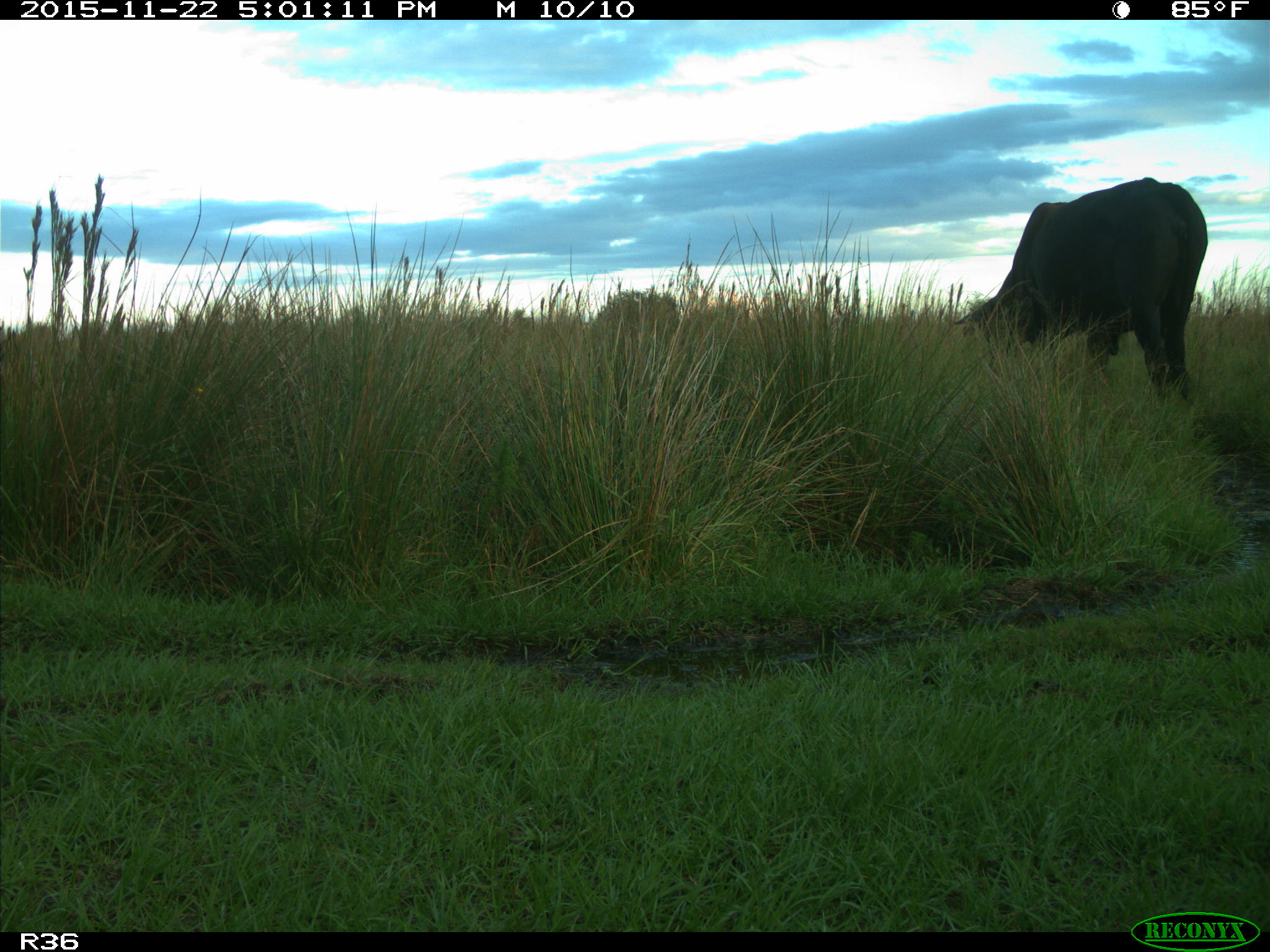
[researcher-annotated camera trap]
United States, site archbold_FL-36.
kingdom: Animalia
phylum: Chordata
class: Mammalia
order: Artiodactyla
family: Bovidae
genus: Bos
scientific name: Bos taurus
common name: domestic cow